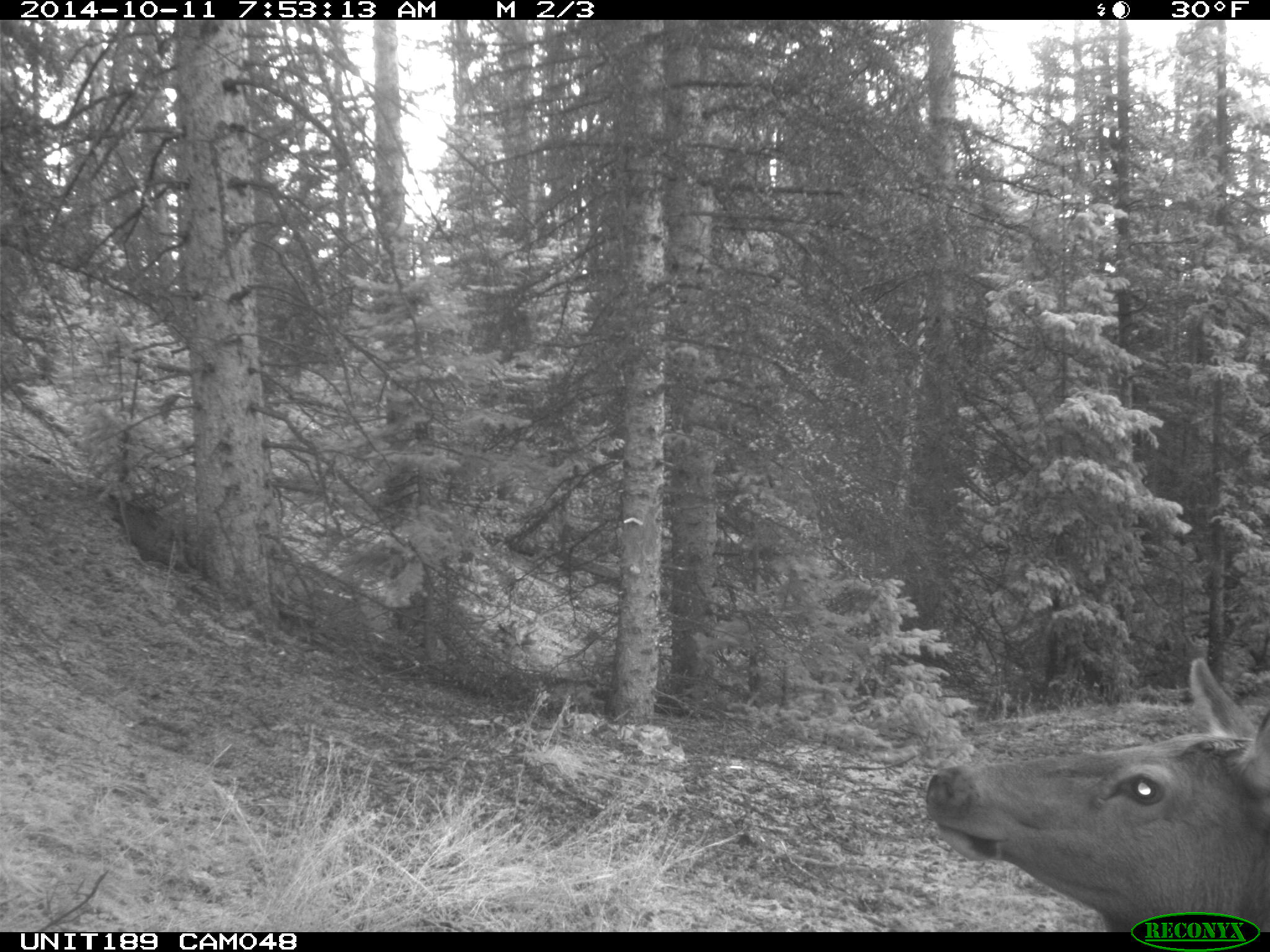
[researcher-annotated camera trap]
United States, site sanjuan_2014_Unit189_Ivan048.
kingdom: Animalia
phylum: Chordata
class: Mammalia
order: Artiodactyla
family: Cervidae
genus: Cervus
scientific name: Cervus elaphus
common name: red deer